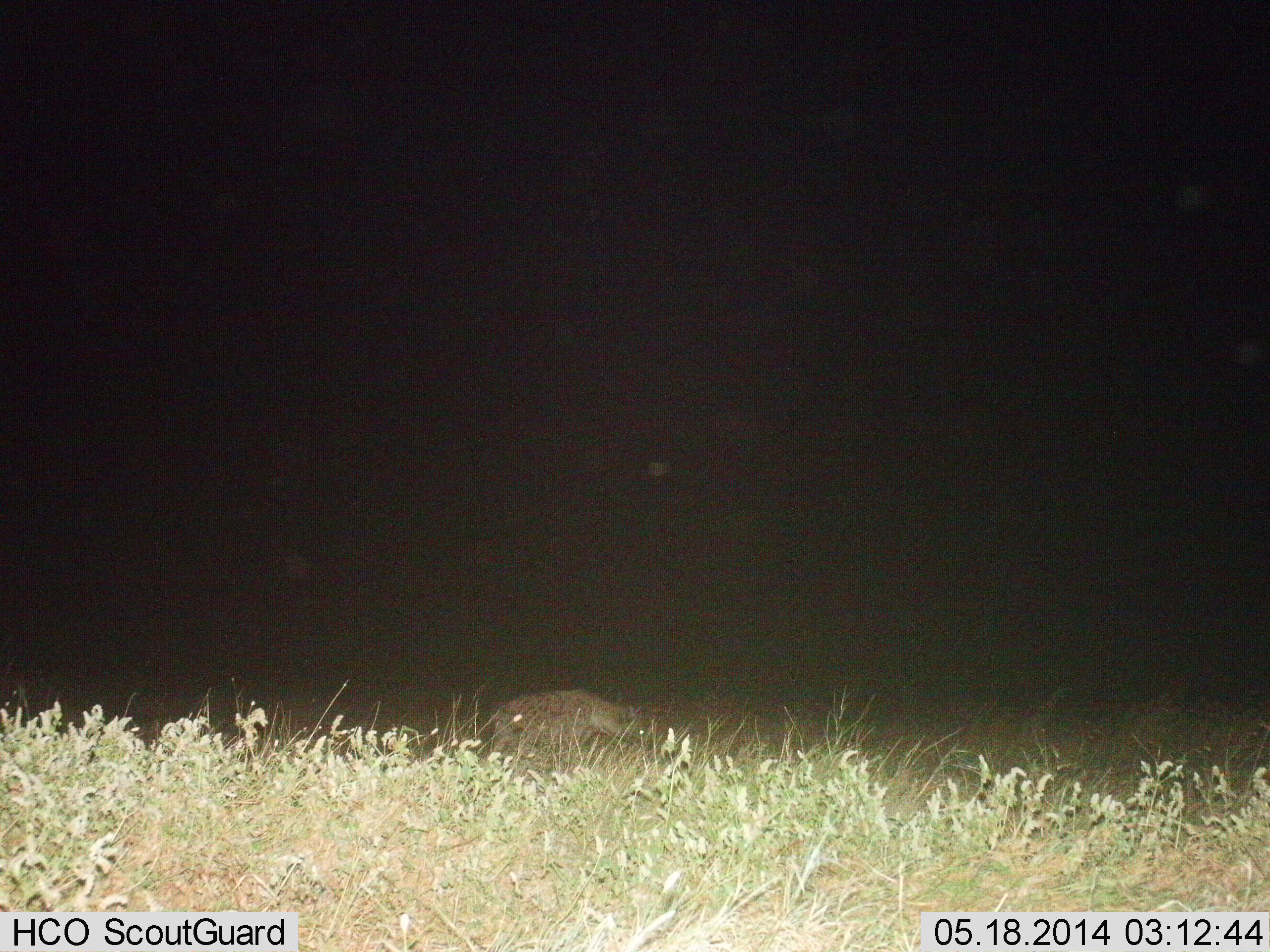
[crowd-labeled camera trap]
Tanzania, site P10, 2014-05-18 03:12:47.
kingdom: Animalia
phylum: Chordata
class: Mammalia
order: Carnivora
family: Hyaenidae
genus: Crocuta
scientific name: Crocuta crocuta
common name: spotted hyena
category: hyenaspotted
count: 1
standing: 40%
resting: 0%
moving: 60%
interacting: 0%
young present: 0%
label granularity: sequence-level